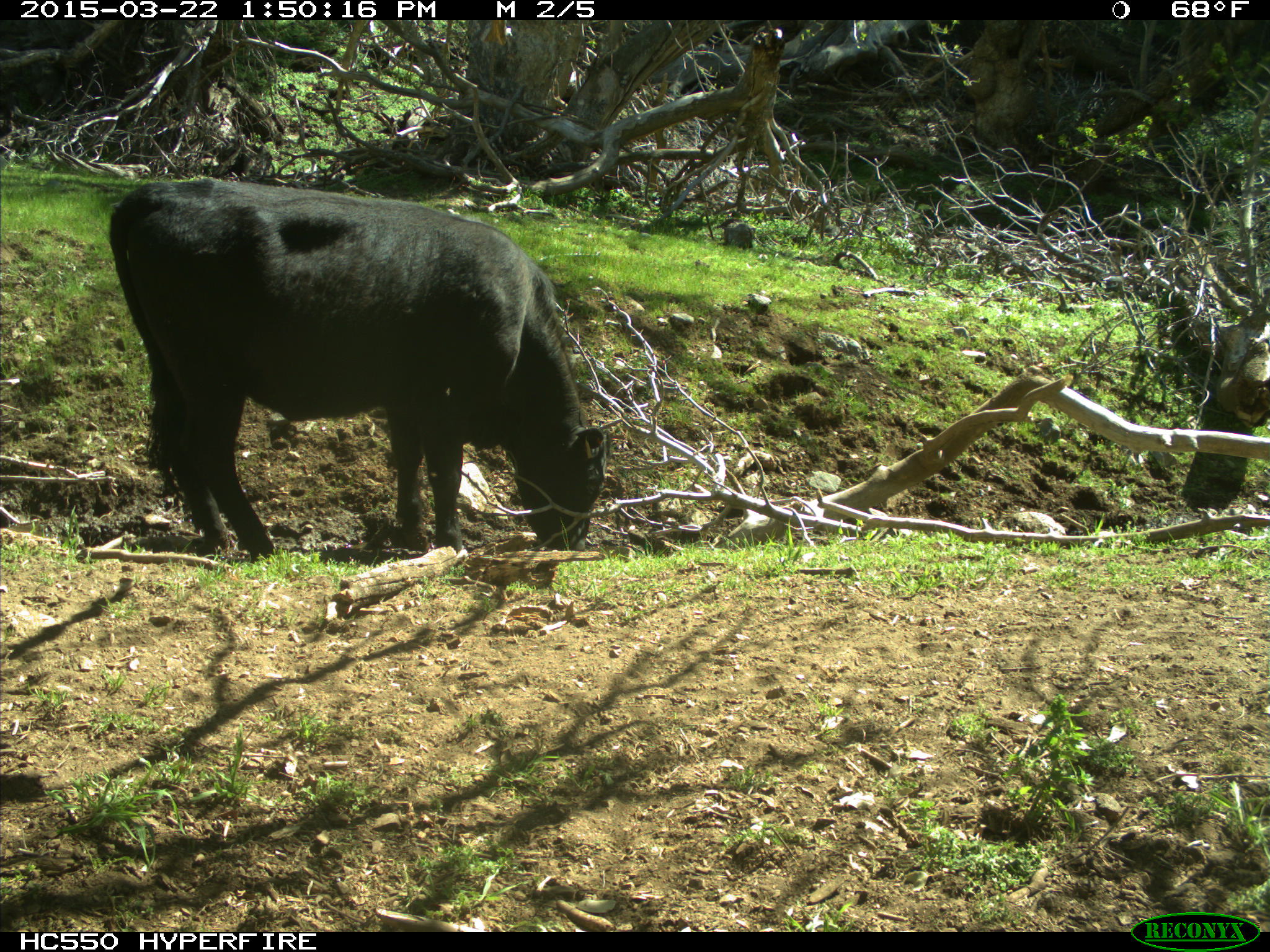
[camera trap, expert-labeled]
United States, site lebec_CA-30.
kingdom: Animalia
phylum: Chordata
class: Mammalia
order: Artiodactyla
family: Bovidae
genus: Bos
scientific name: Bos taurus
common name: domestic cow